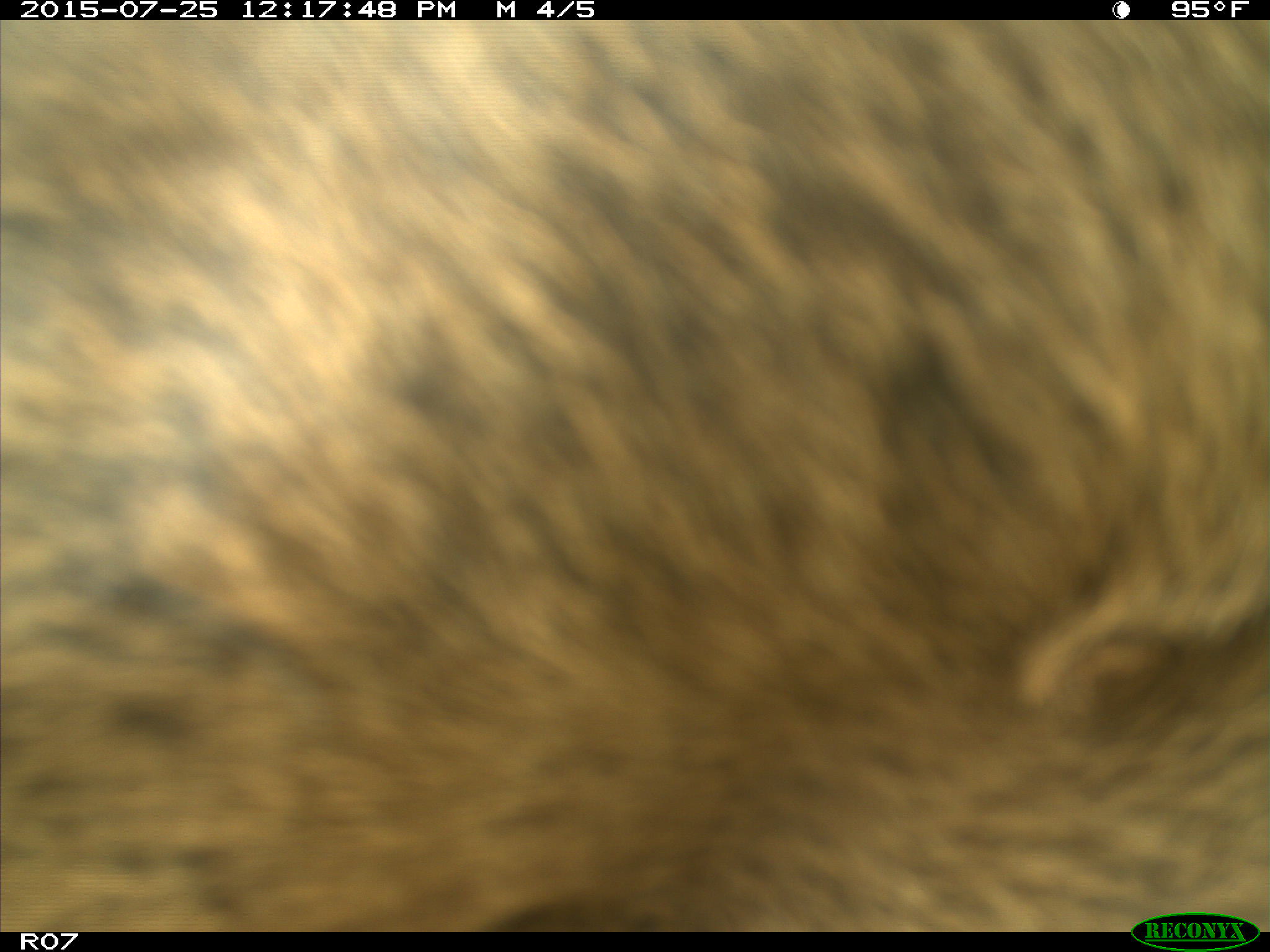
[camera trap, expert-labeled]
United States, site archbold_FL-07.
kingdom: Animalia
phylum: Chordata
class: Mammalia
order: Artiodactyla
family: Bovidae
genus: Bos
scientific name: Bos taurus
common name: domestic cow